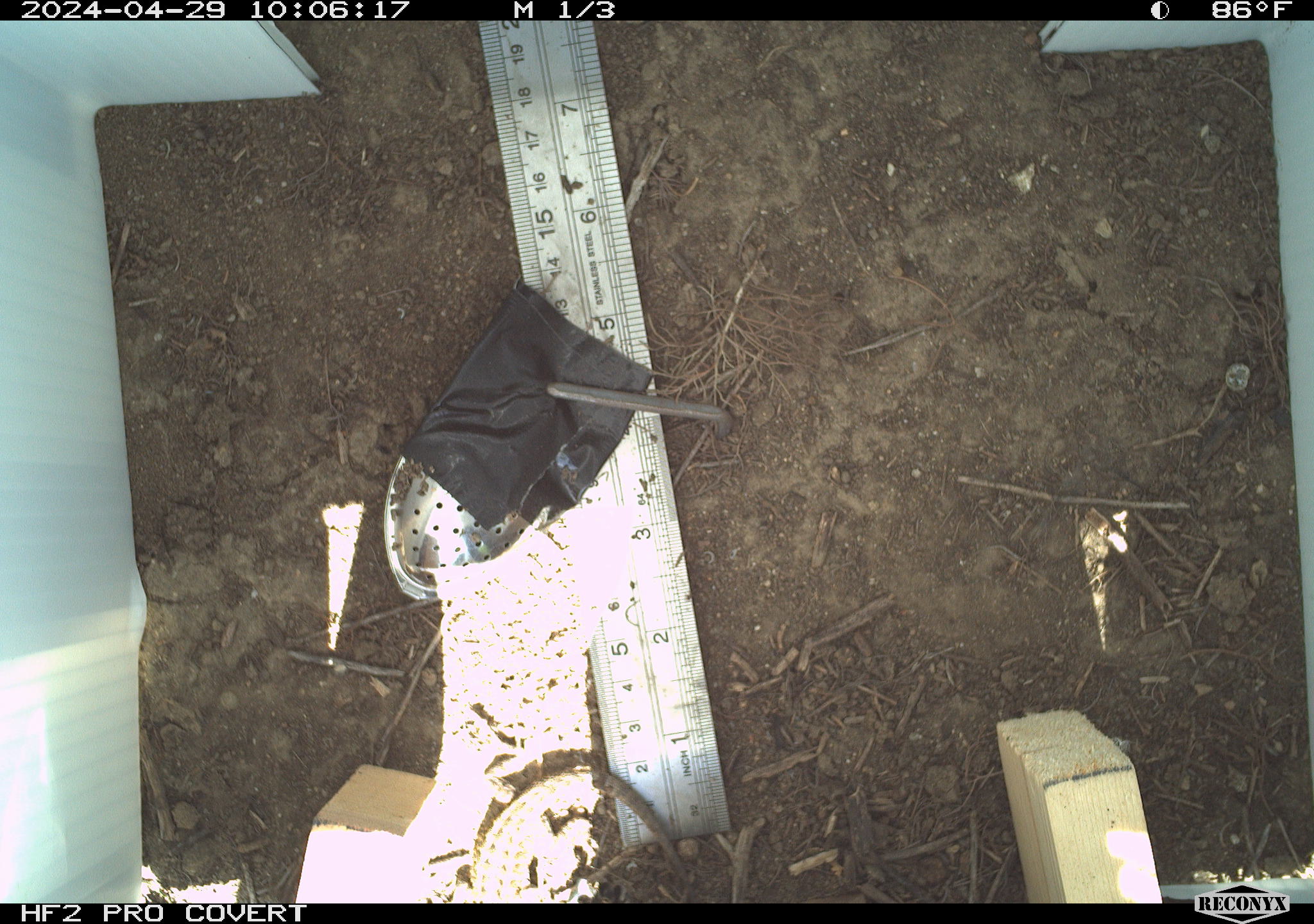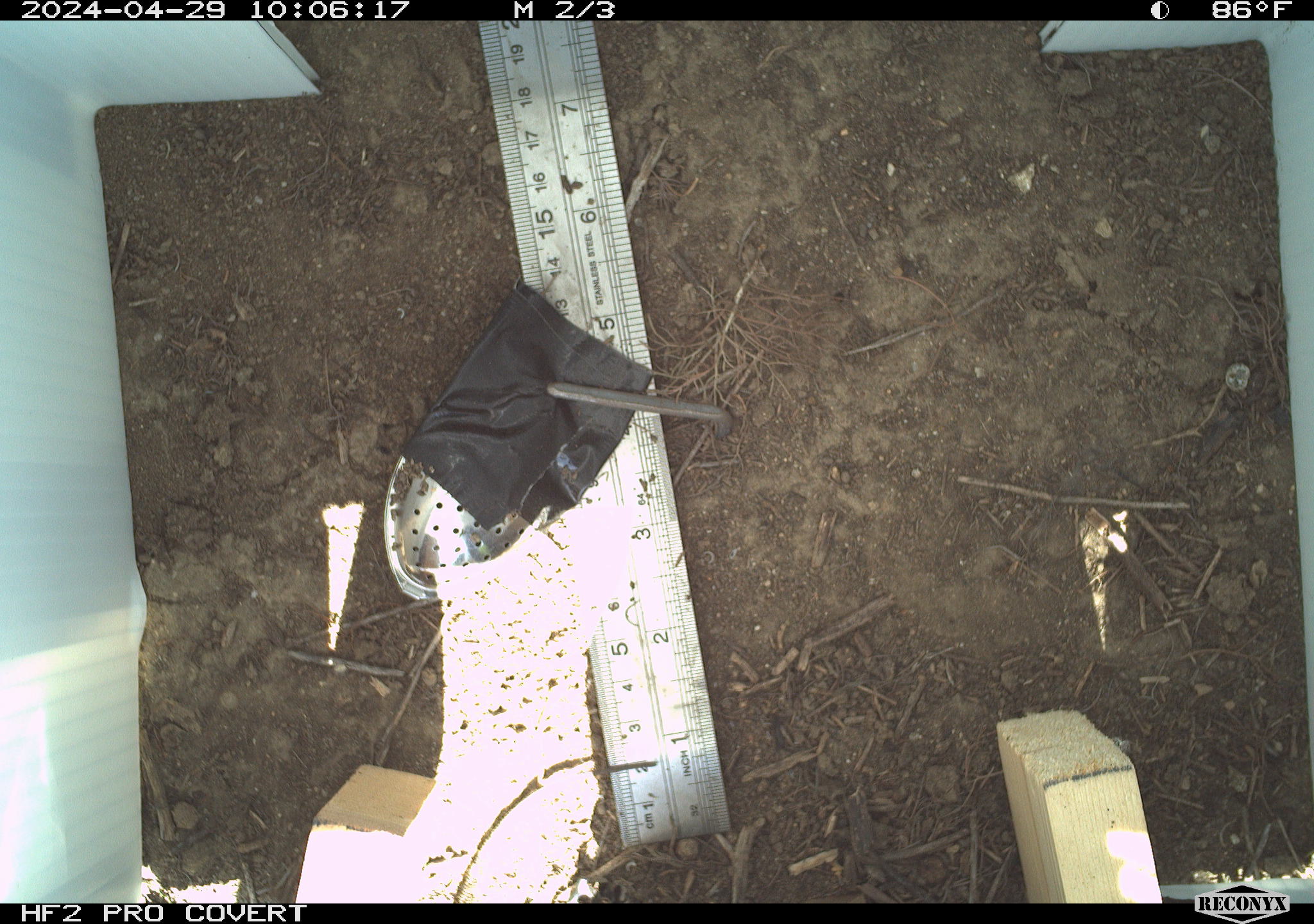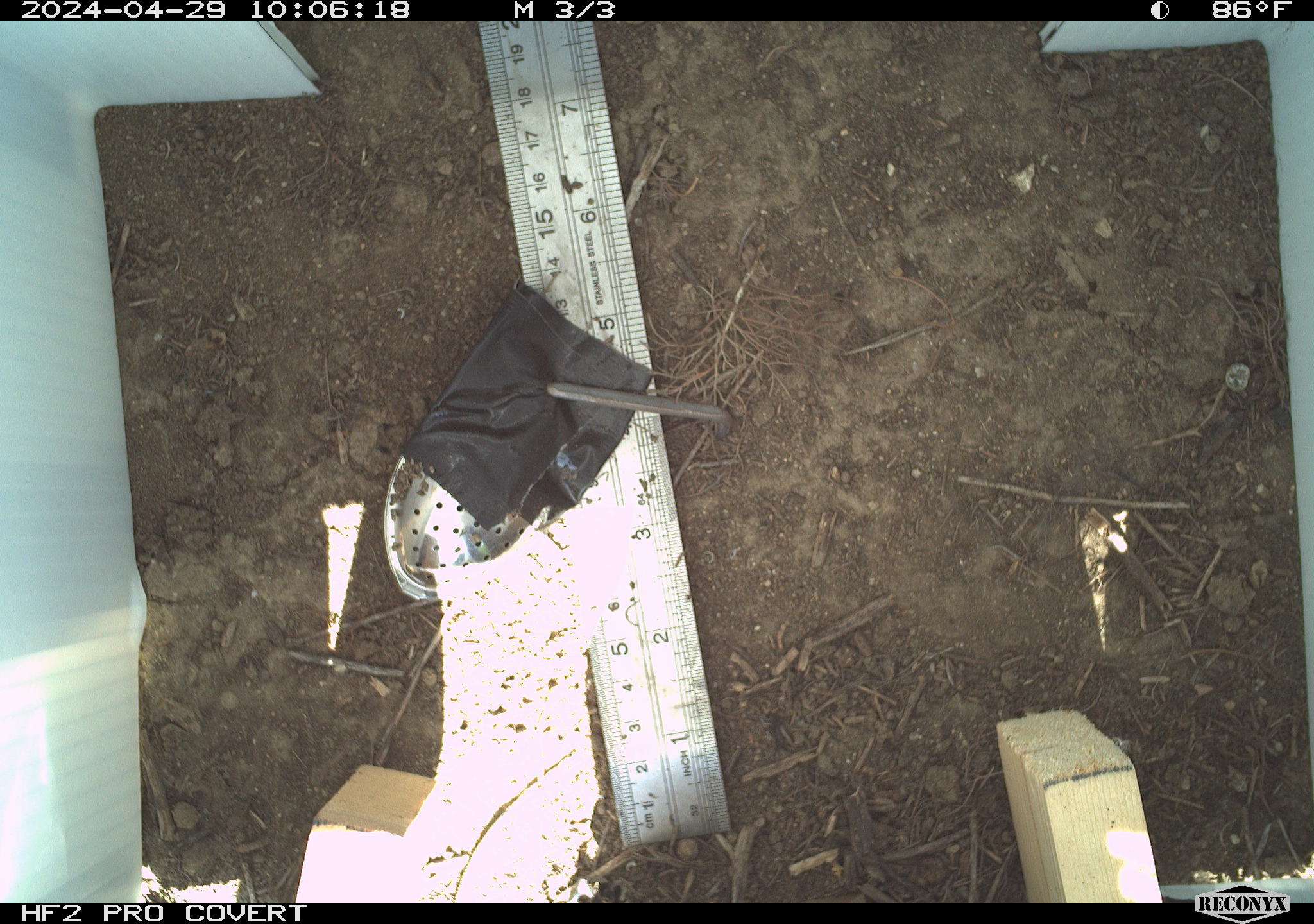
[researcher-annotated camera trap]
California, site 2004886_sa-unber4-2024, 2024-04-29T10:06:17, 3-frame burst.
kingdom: Animalia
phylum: Chordata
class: Reptilia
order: Squamata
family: Phrynosomatidae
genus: Sceloporus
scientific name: Sceloporus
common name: spiny lizards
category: sceloporus species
Sceloporus species (spiny lizards) (Sceloporus).